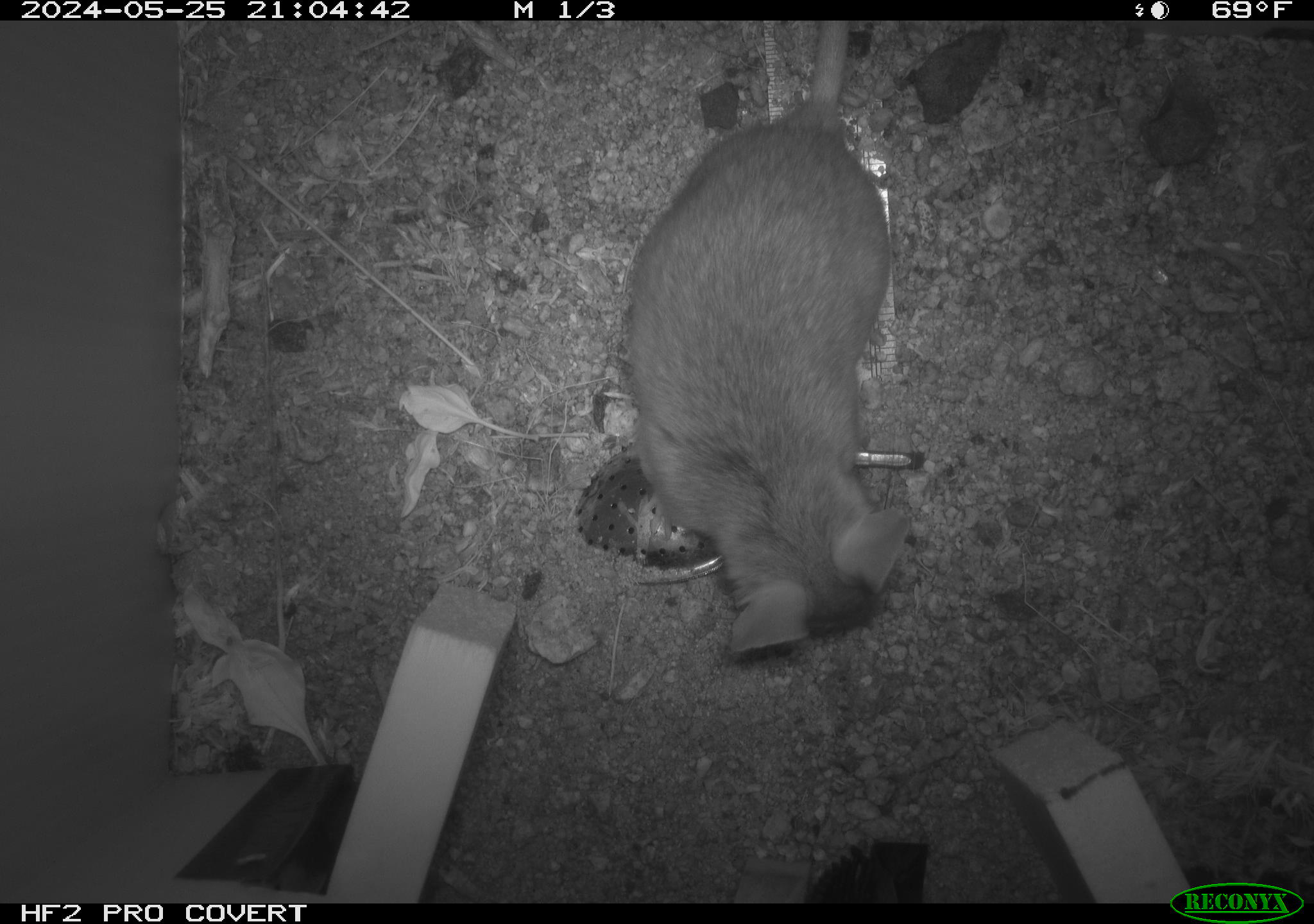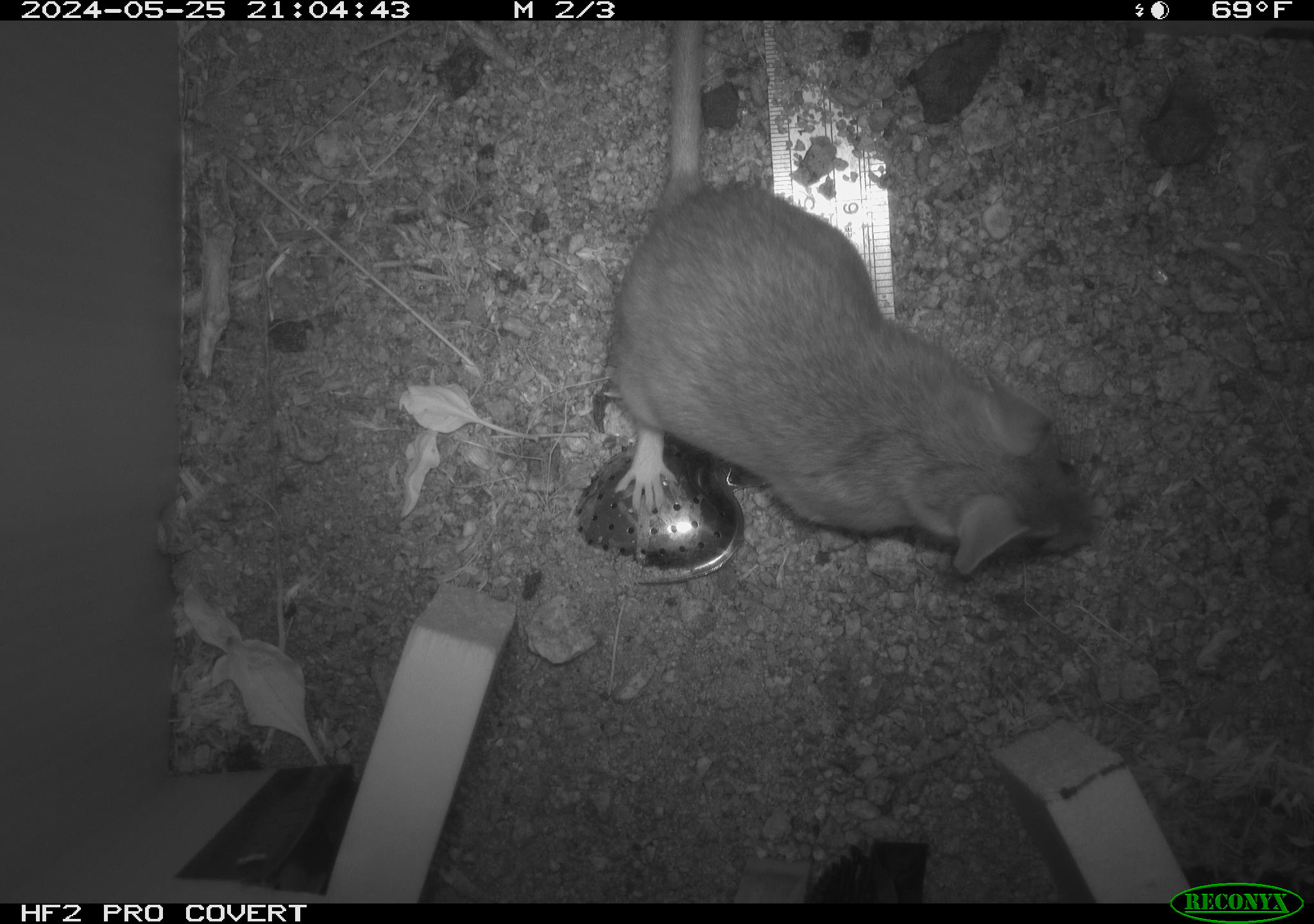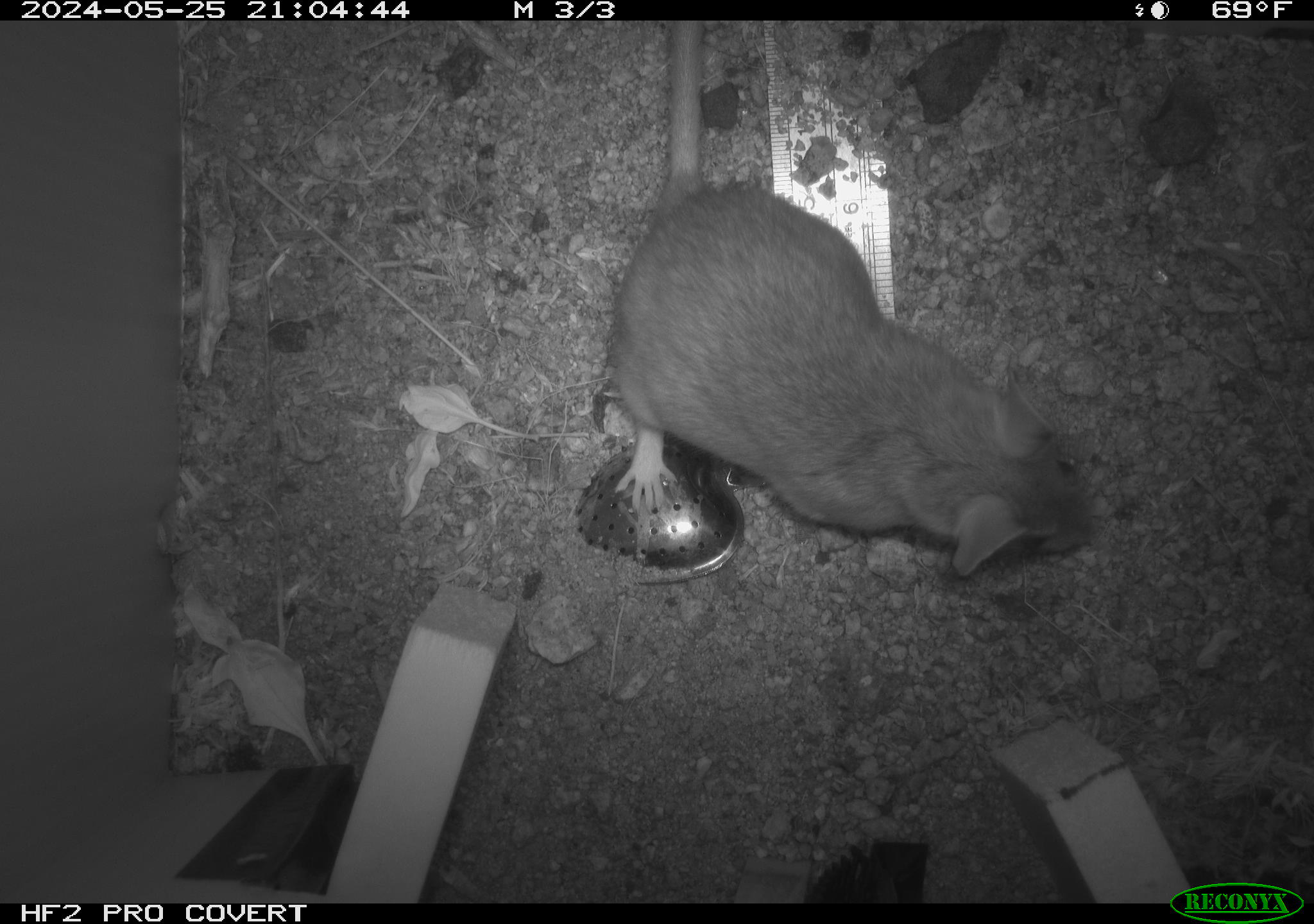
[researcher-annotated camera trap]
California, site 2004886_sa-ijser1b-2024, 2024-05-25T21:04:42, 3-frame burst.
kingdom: Animalia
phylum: Chordata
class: Mammalia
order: Rodentia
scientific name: Rodentia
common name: woodrat or rat or mouse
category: woodrat or rat or mouse species